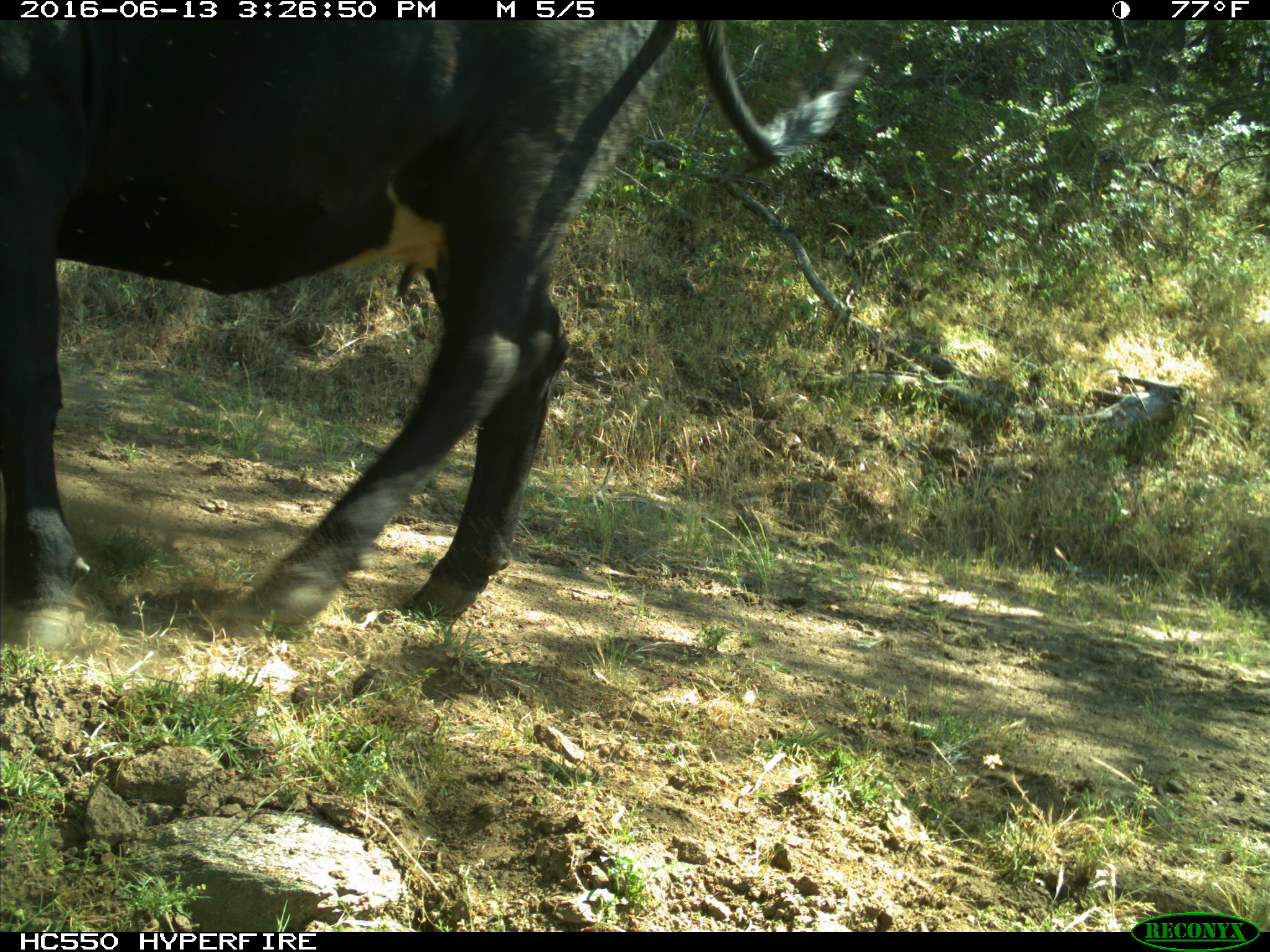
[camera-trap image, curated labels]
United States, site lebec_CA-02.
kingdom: Animalia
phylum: Chordata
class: Mammalia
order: Artiodactyla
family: Bovidae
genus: Bos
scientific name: Bos taurus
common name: domestic cow